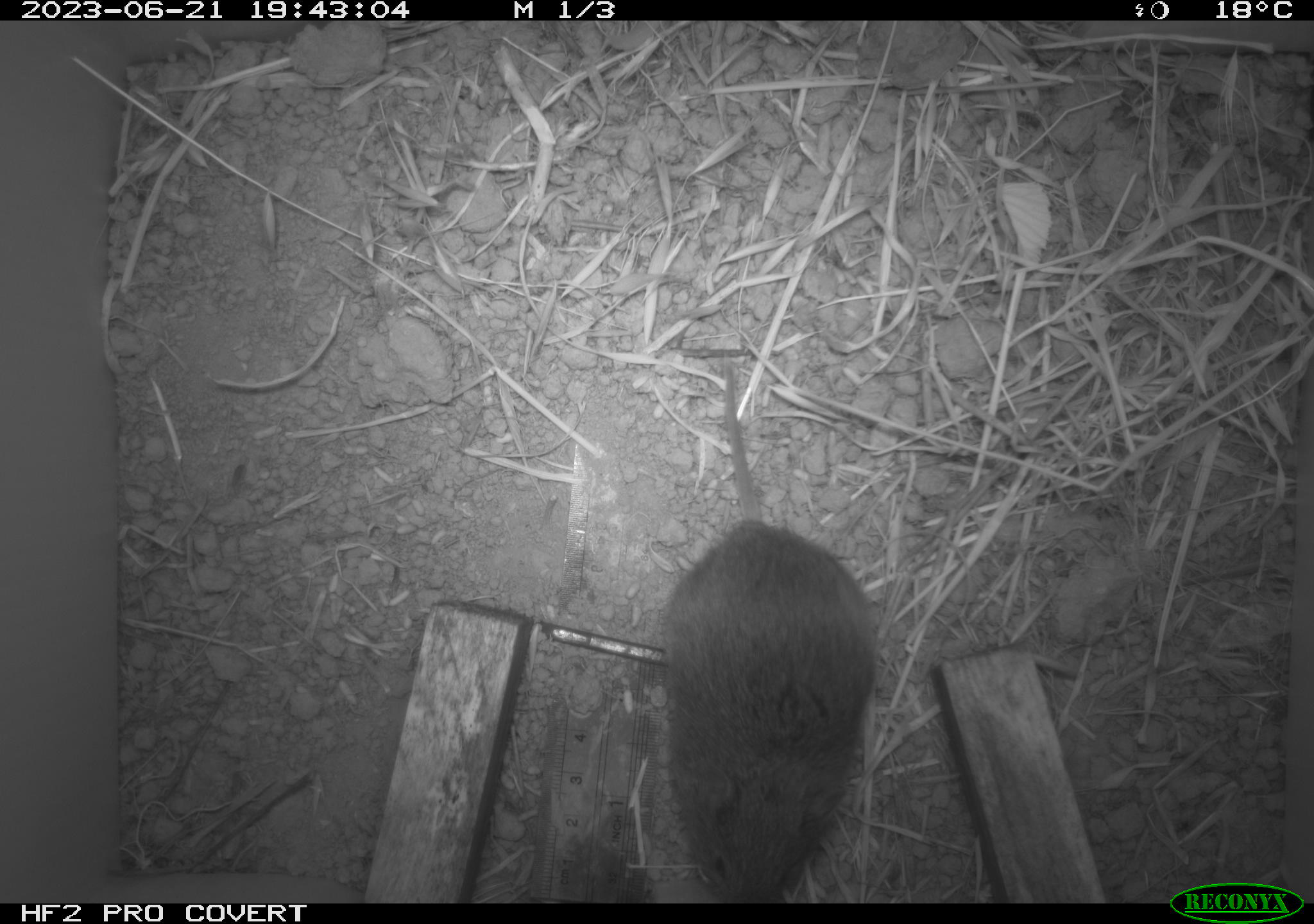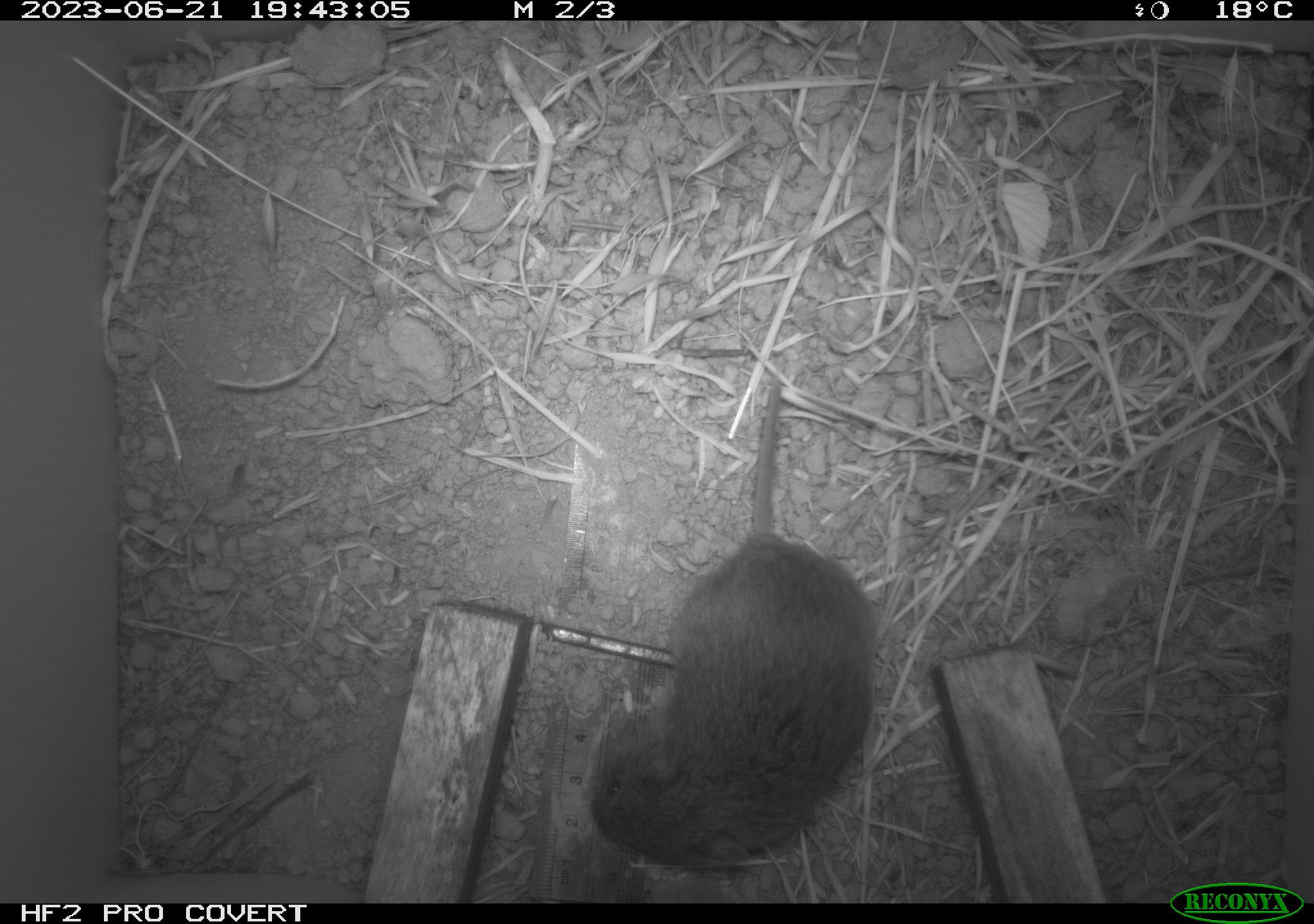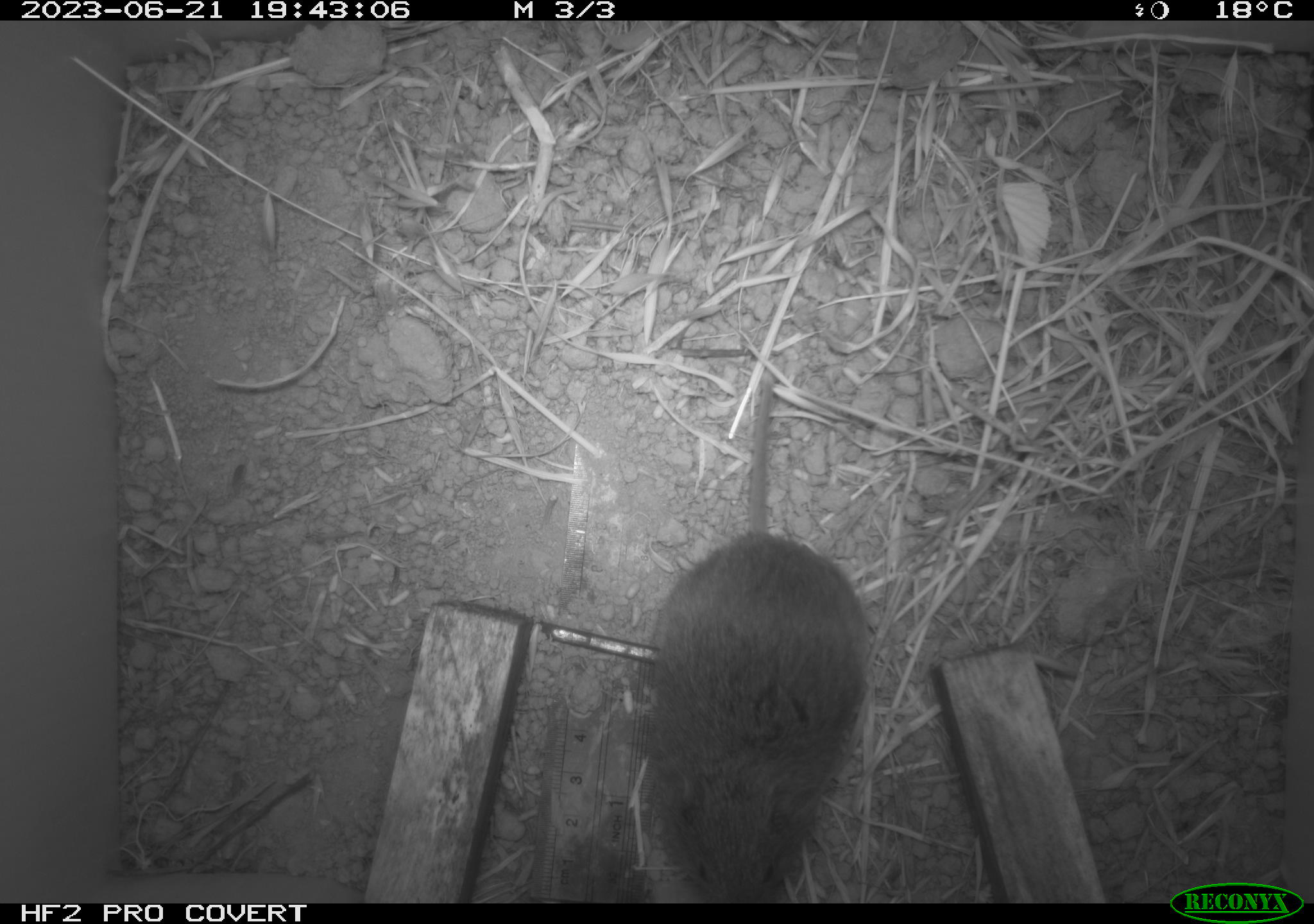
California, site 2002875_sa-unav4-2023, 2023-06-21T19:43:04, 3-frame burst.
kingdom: Animalia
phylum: Chordata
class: Mammalia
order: Rodentia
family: Cricetidae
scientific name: Arvicolinae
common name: voles, lemmings, and muskrats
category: arvicolinae subfamily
Arvicolinae subfamily (voles, lemmings, and muskrats) (Arvicolinae).